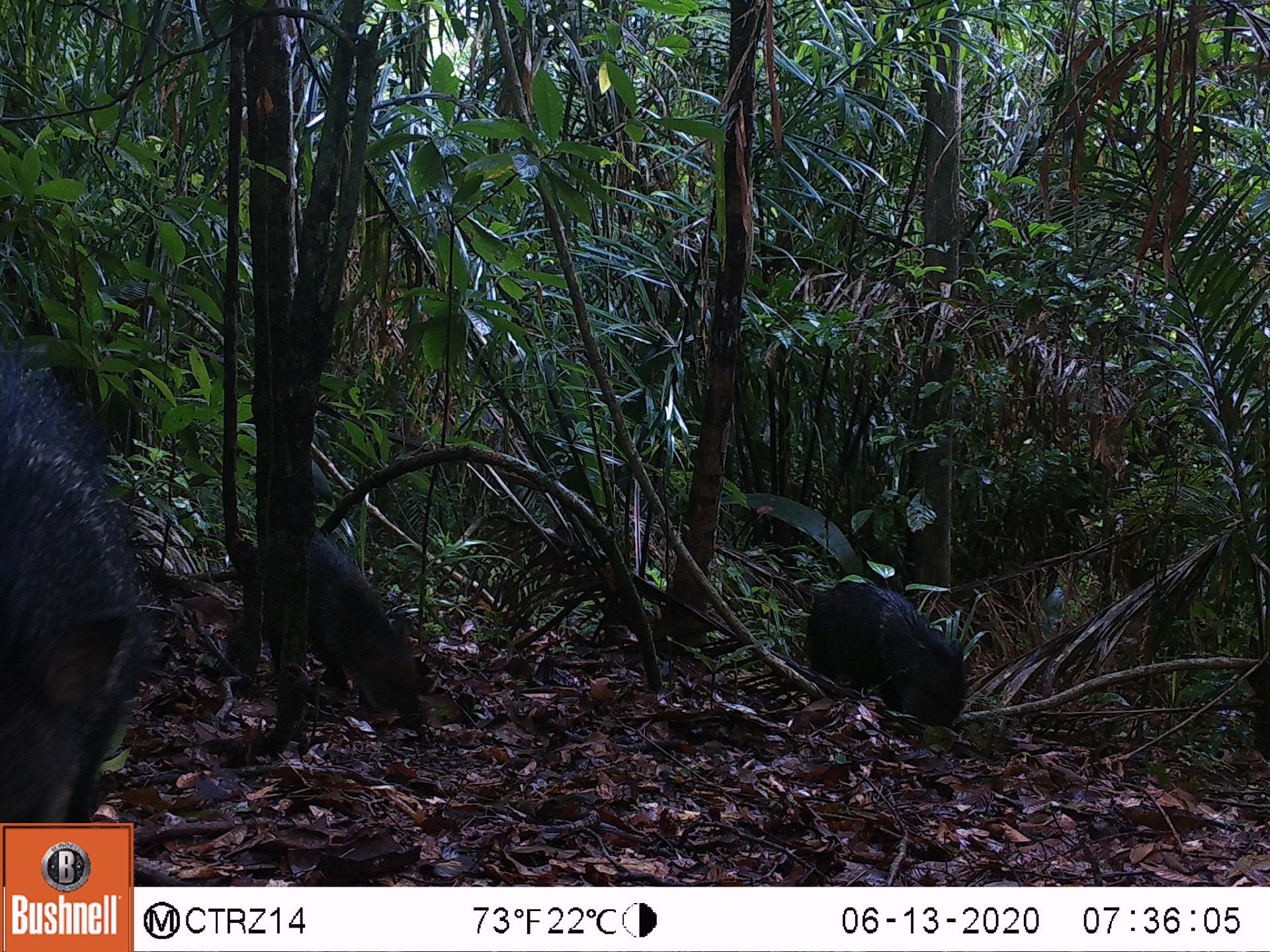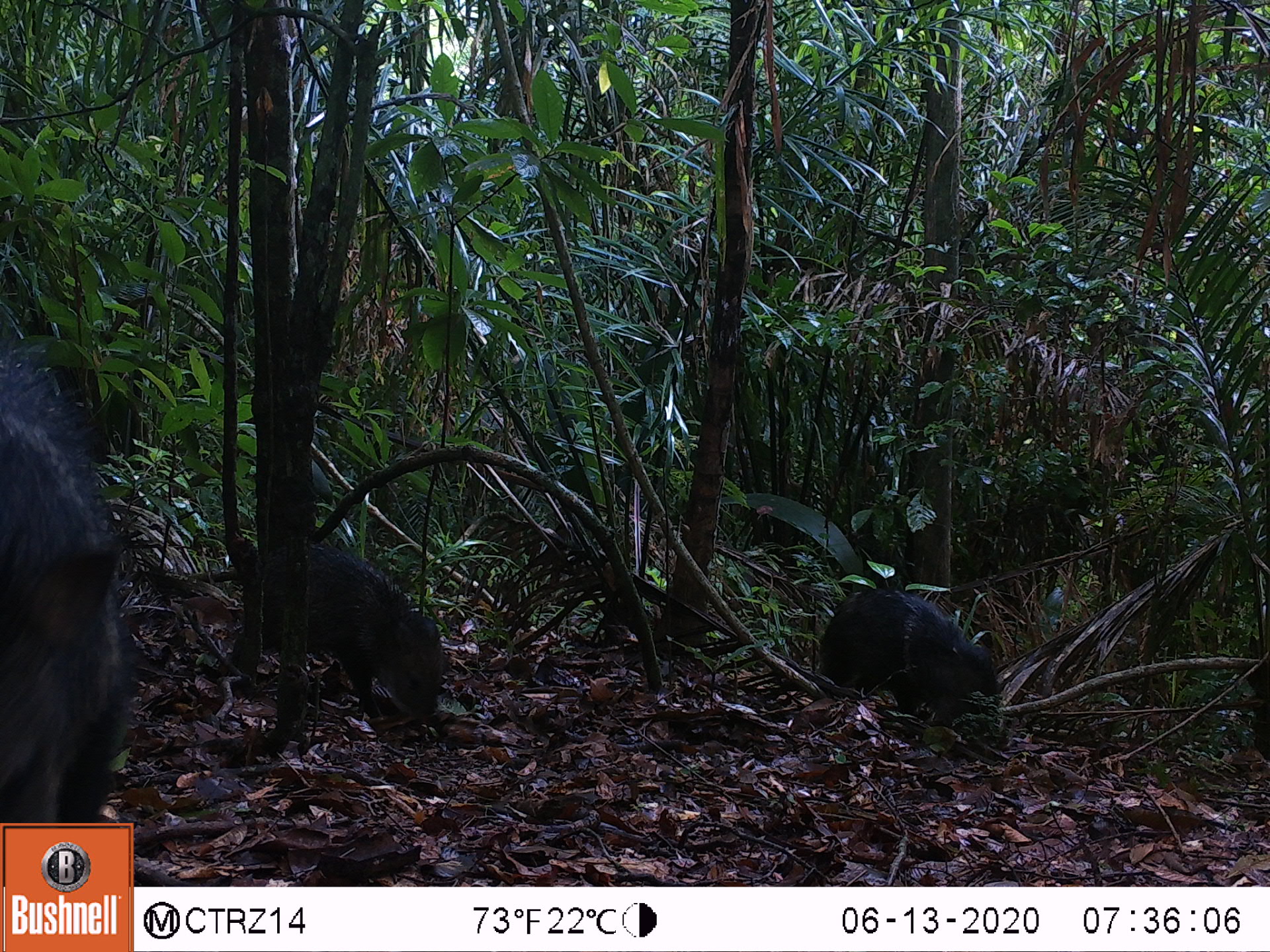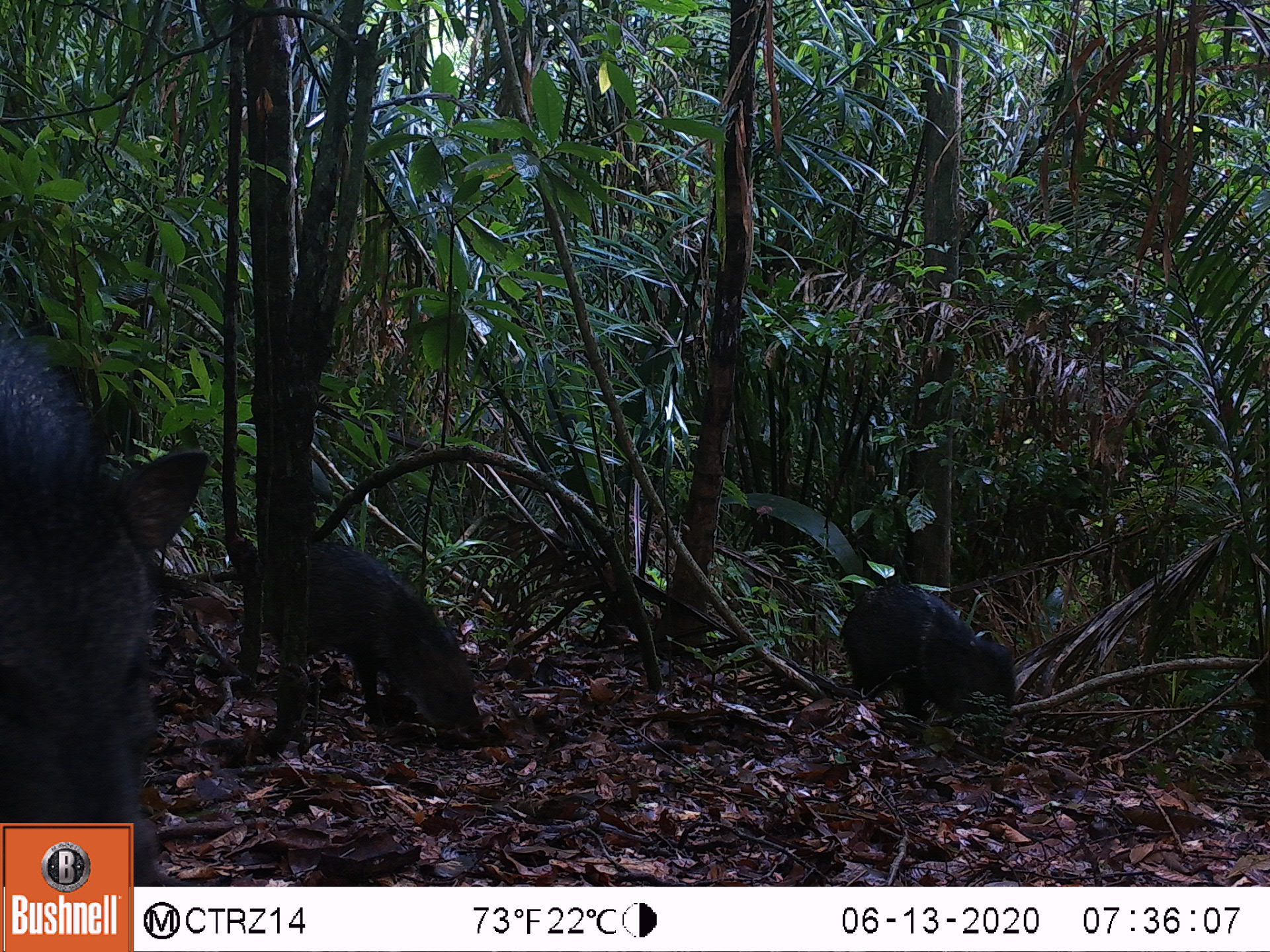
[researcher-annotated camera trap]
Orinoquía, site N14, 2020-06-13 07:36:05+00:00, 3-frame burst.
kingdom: Animalia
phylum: Chordata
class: Mammalia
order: Artiodactyla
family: Tayassuidae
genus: Pecari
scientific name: Pecari tajacu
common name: collared peccary